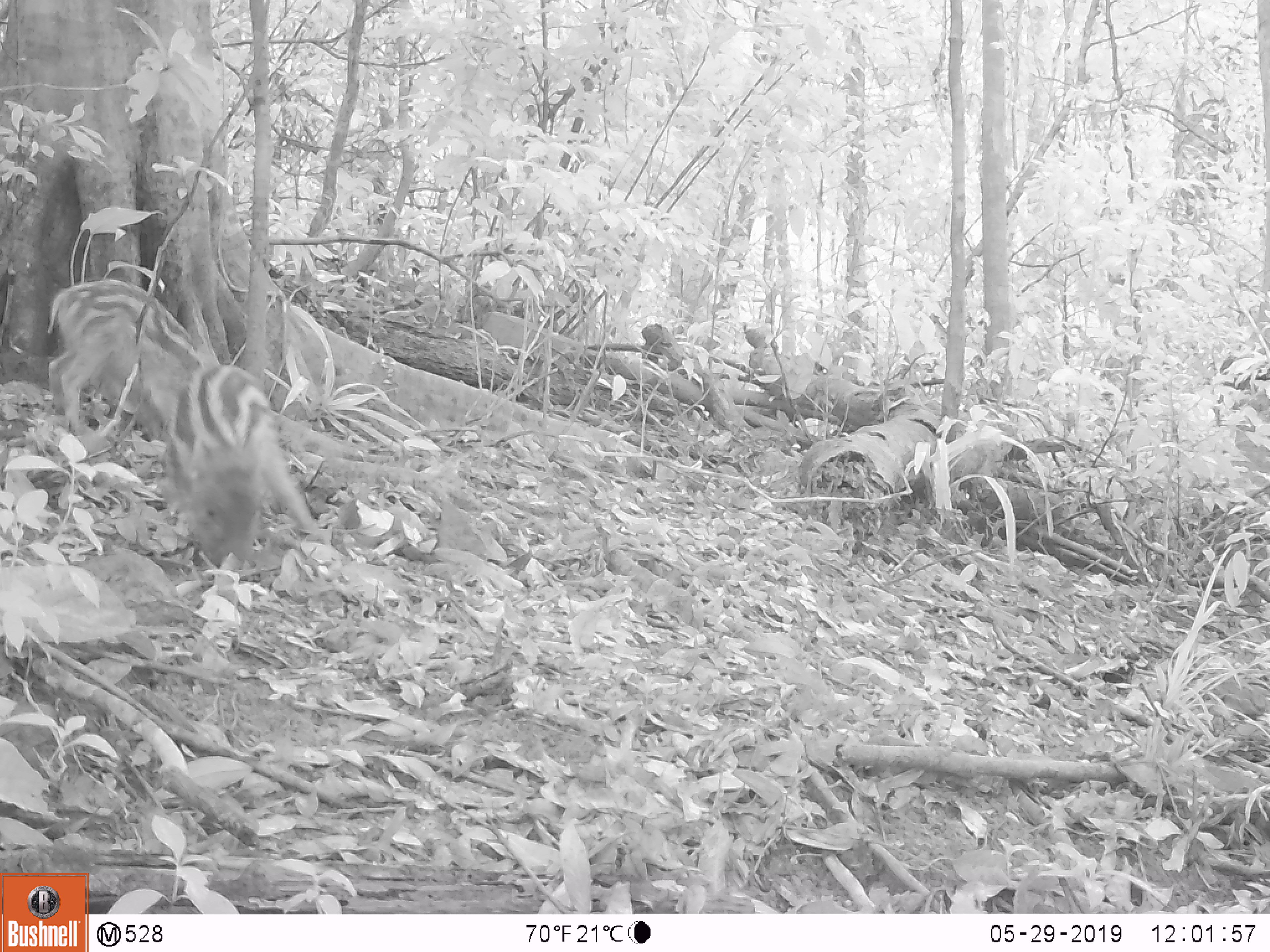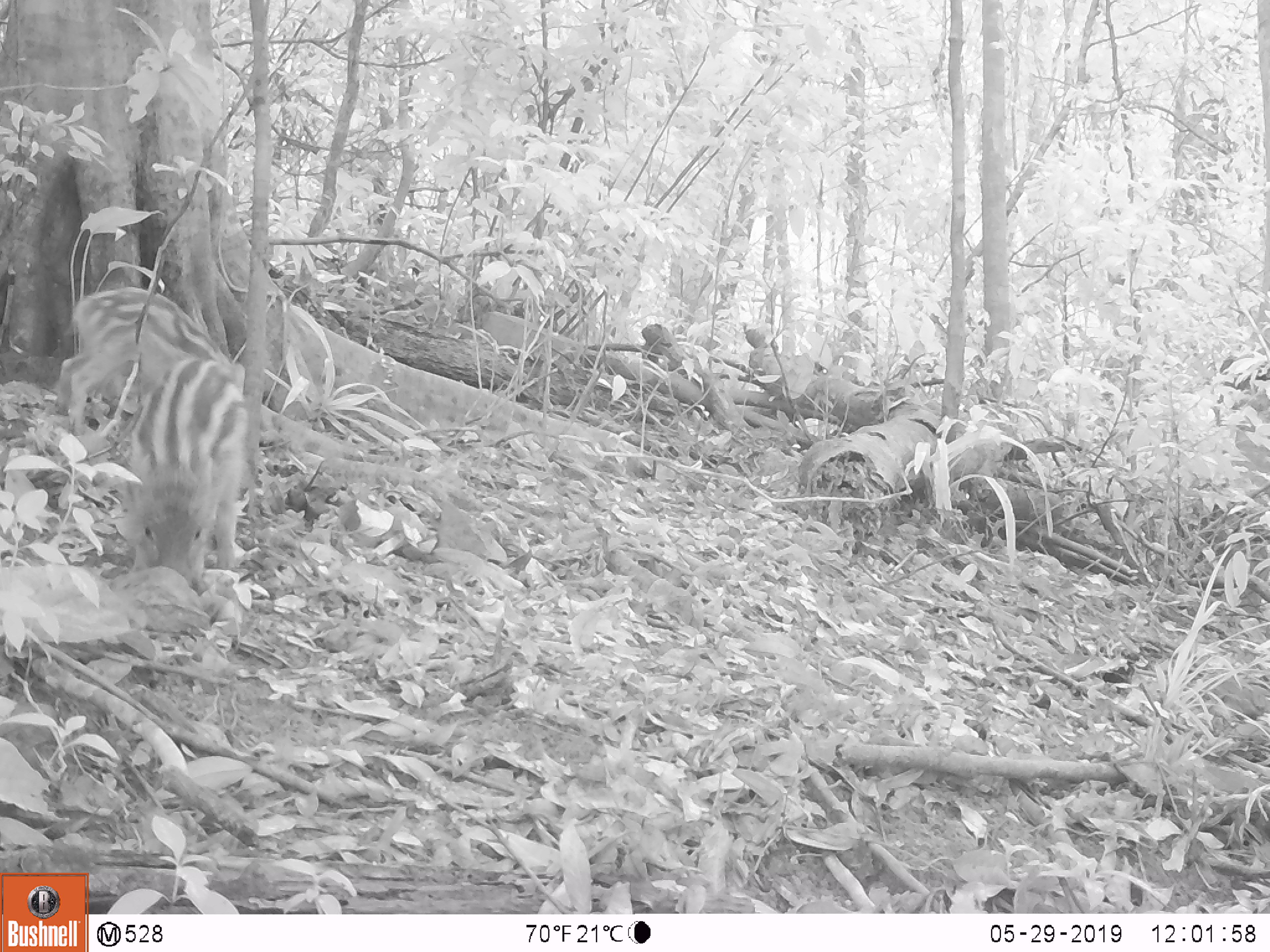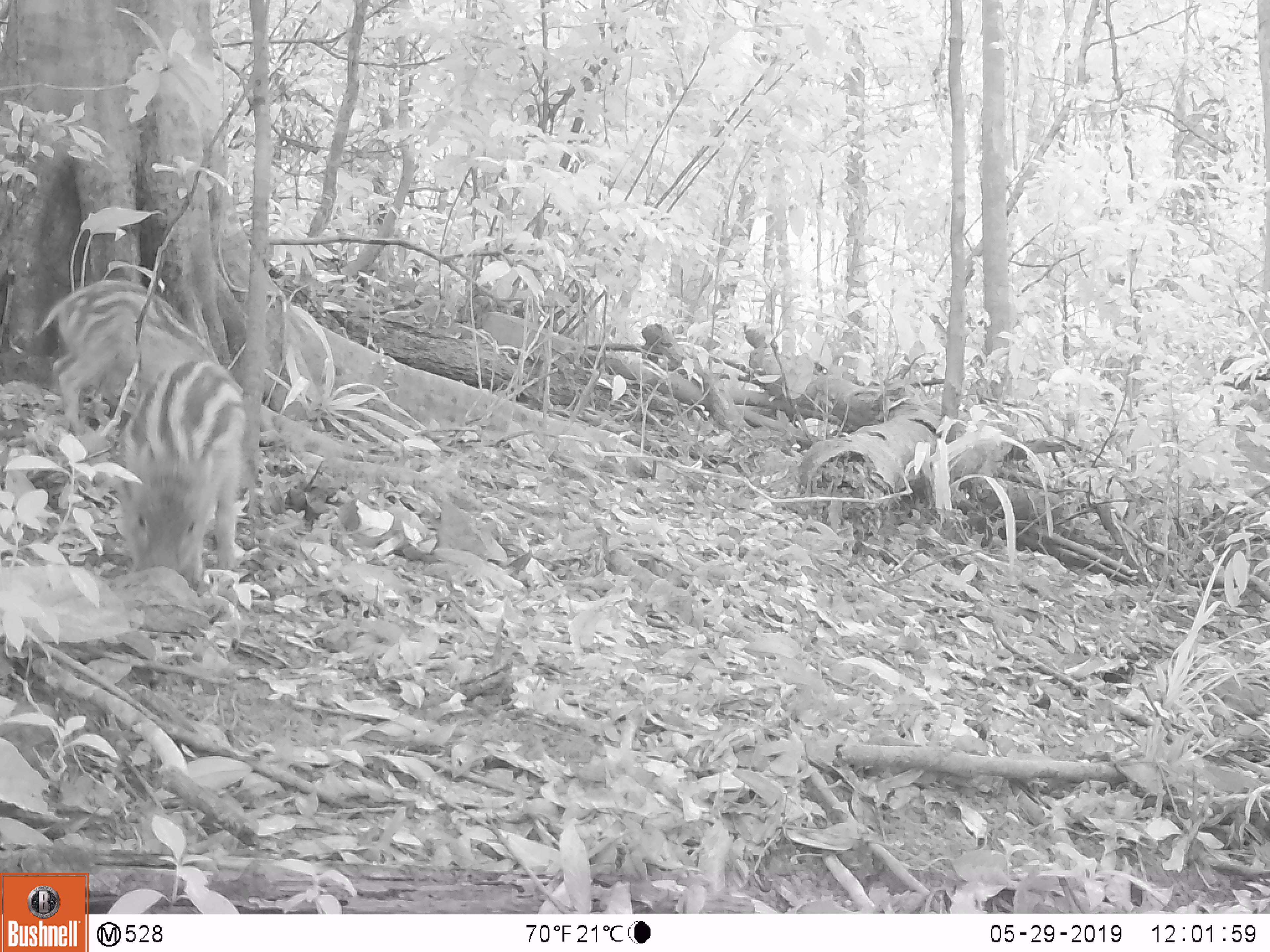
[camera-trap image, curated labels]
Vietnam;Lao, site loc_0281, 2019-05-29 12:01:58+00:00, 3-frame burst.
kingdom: Animalia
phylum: Chordata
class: Mammalia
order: Artiodactyla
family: Suidae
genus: Sus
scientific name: Sus scrofa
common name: eurasian wild pig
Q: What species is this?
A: Eurasian wild pig (Sus scrofa).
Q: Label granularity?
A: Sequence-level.